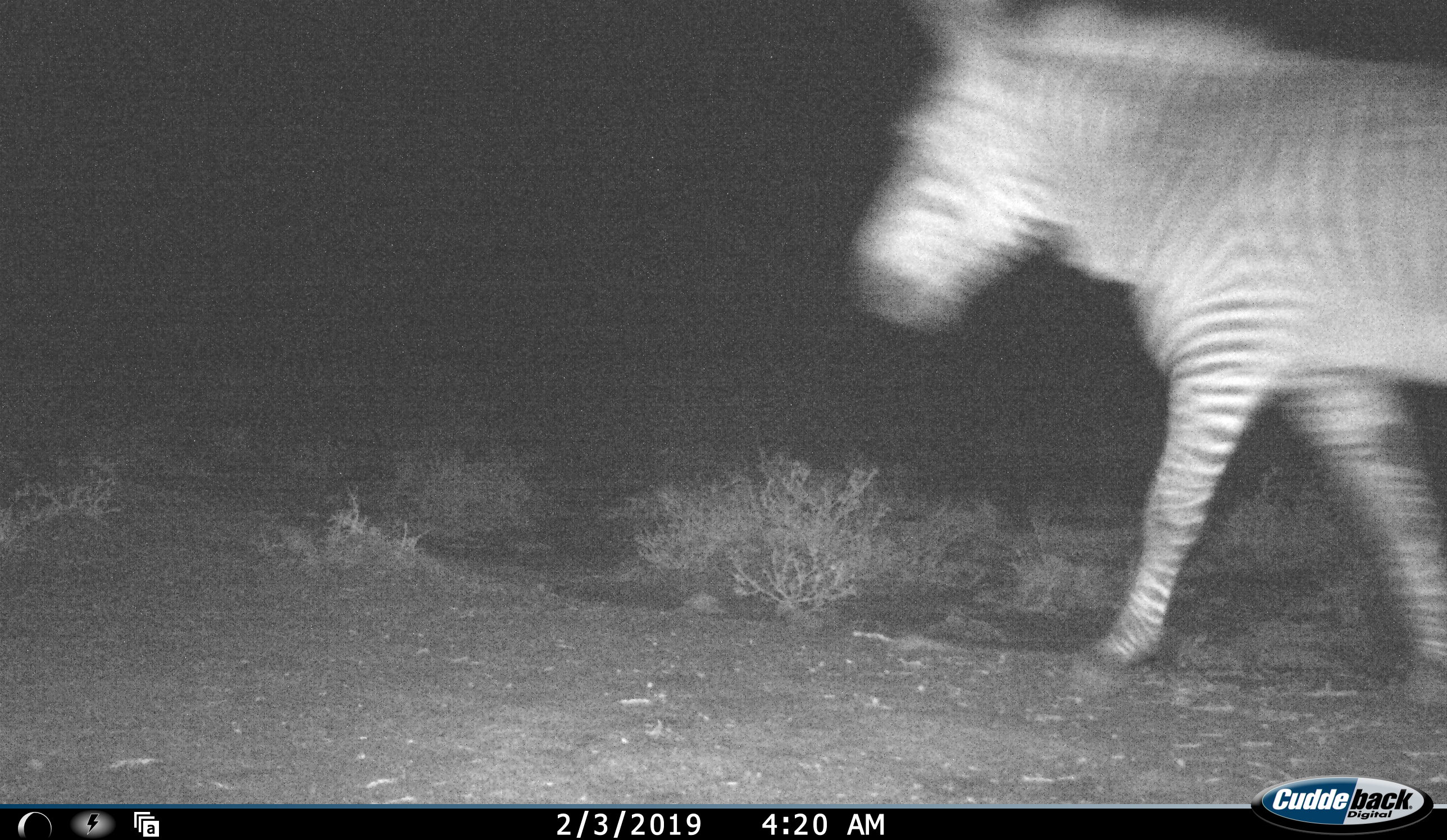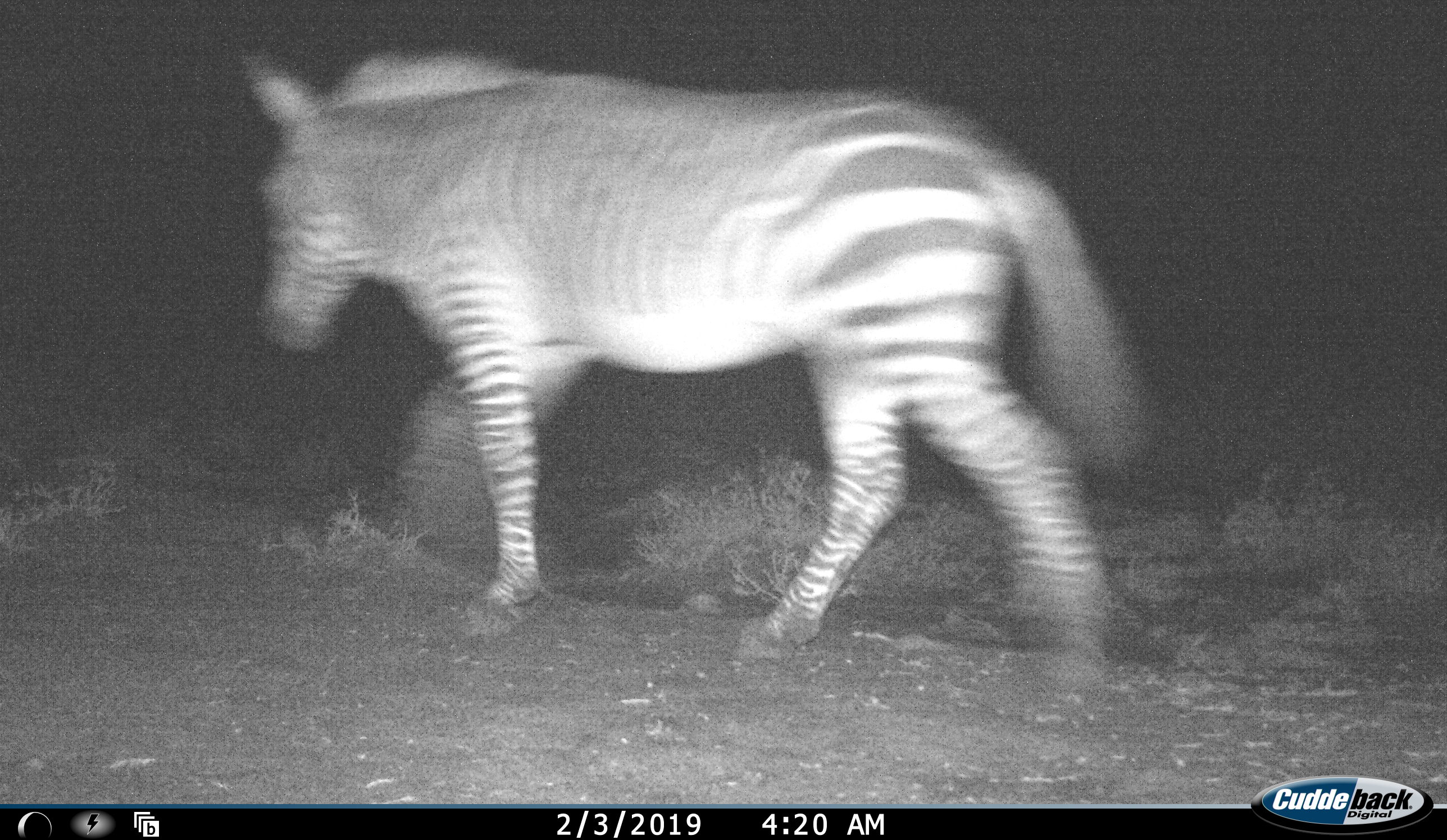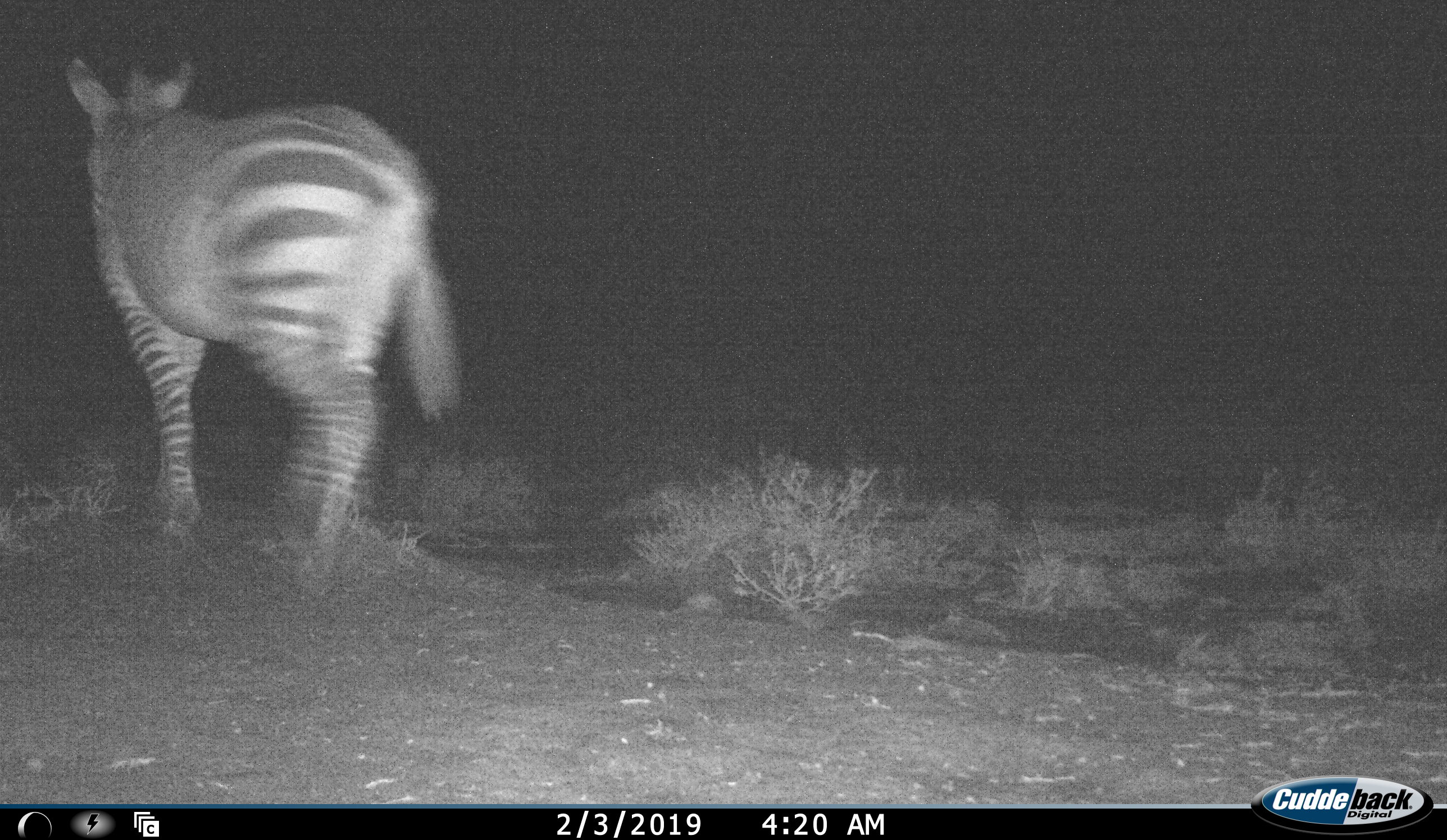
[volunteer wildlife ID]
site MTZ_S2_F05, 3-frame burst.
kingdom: Animalia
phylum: Chordata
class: Mammalia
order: Perissodactyla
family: Equidae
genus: Equus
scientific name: Equus zebra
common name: mountain zebra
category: zebramountain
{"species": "zebramountain (mountain zebra) (Equus zebra)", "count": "1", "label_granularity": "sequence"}